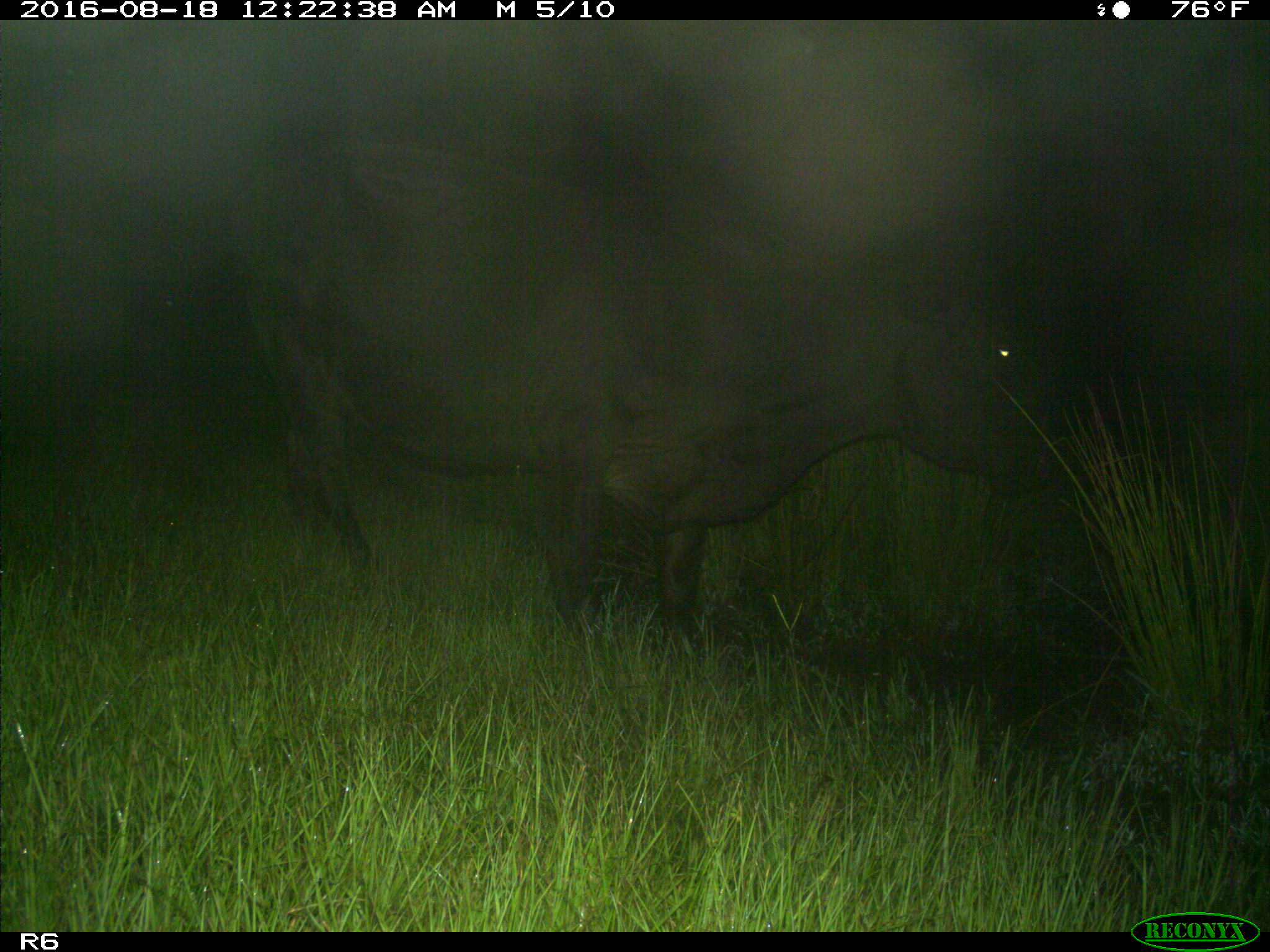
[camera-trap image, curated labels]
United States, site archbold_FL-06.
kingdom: Animalia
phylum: Chordata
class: Mammalia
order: Artiodactyla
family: Bovidae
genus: Bos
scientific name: Bos taurus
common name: domestic cow